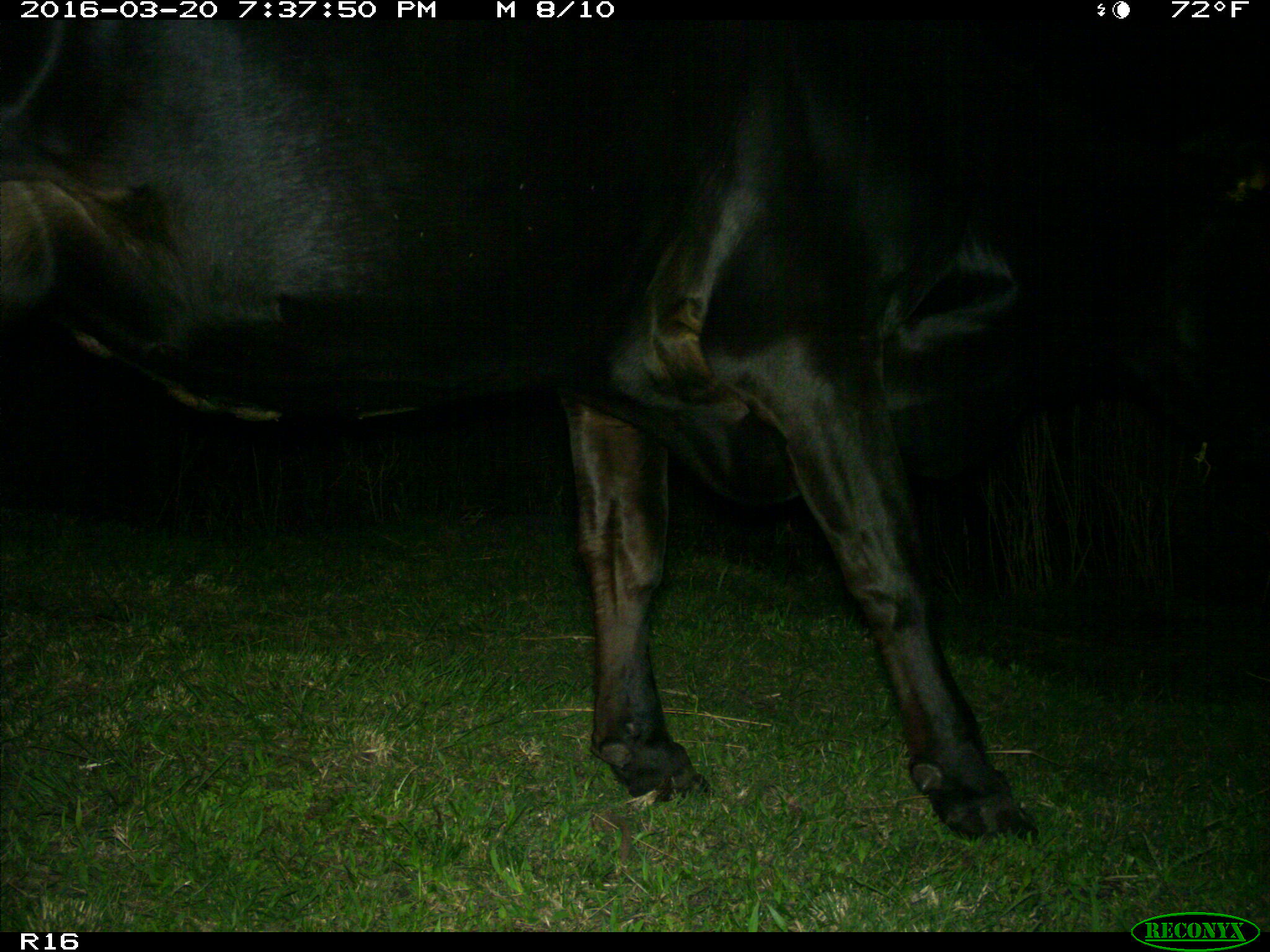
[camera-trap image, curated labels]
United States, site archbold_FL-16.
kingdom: Animalia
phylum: Chordata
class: Mammalia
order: Artiodactyla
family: Bovidae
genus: Bos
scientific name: Bos taurus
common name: domestic cow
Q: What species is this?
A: Bos taurus (domestic cow).